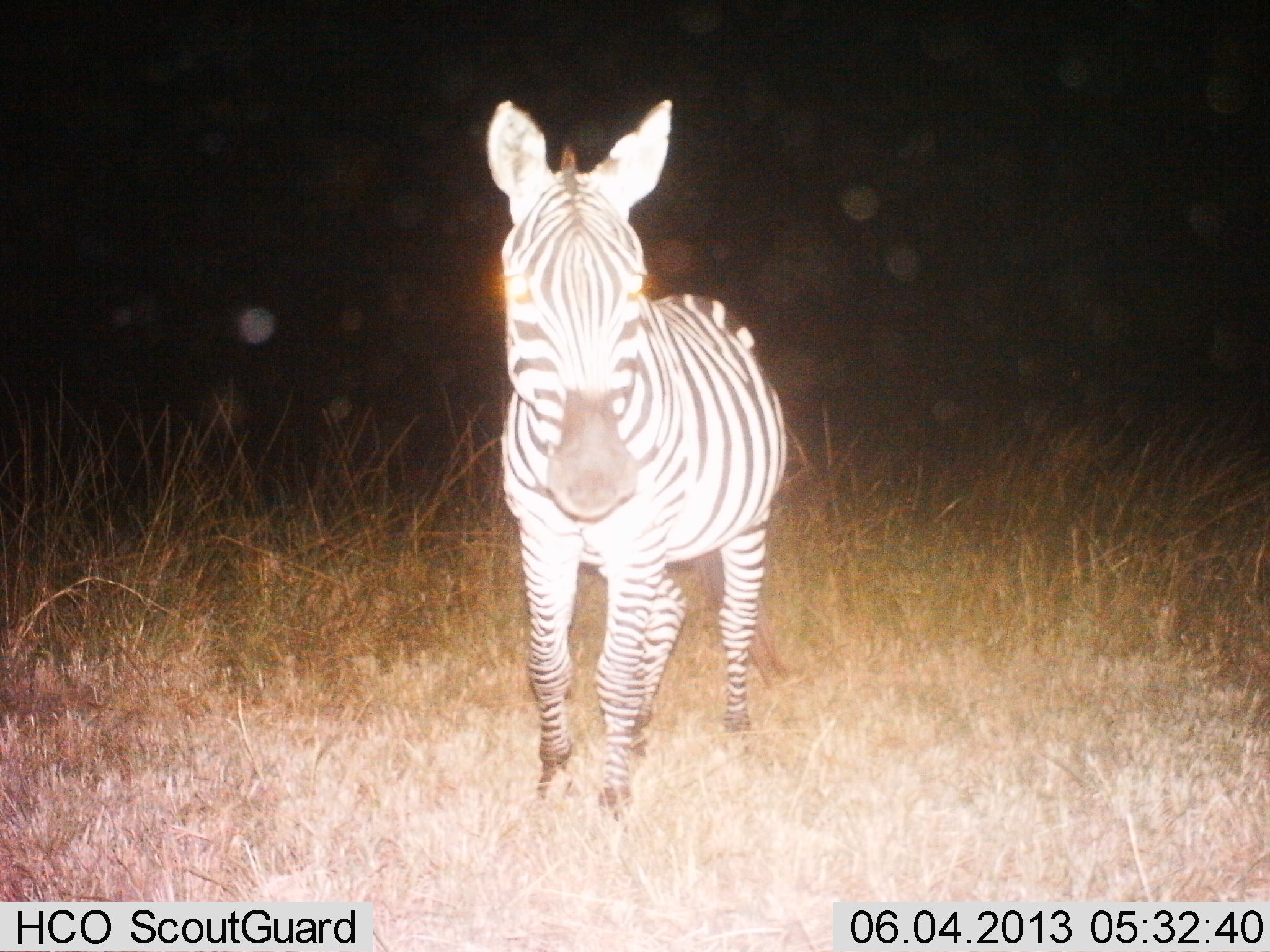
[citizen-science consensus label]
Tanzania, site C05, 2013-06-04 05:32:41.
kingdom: Animalia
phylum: Chordata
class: Mammalia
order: Perissodactyla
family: Equidae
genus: Equus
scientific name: Equus quagga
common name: plains zebra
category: zebra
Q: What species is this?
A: Zebra (plains zebra) (Equus quagga).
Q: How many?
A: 1.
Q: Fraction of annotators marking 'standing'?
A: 86%.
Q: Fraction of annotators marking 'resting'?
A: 3%.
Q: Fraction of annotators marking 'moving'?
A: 6%.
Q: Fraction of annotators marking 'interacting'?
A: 3%.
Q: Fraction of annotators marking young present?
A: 3%.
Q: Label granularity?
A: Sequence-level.